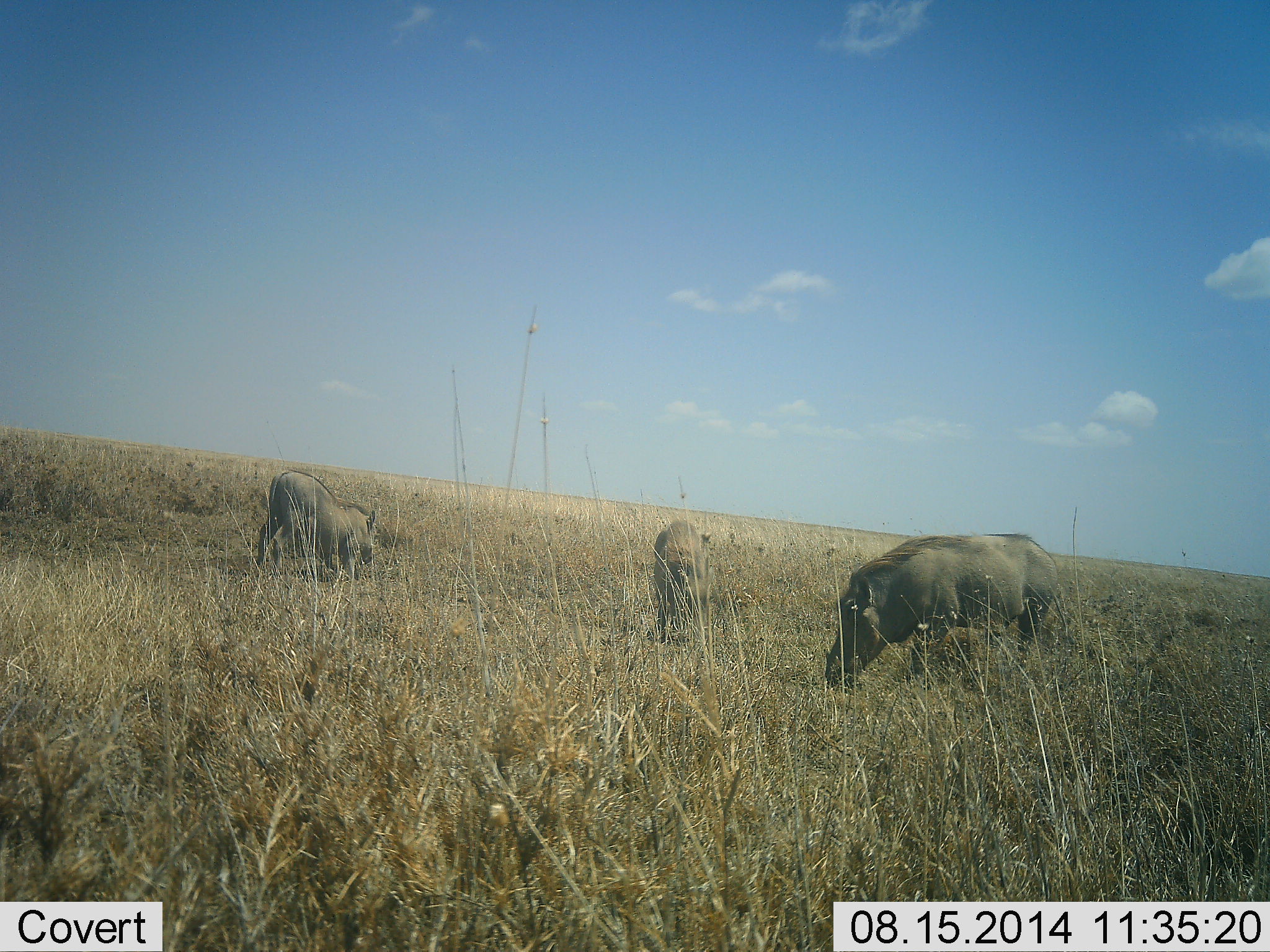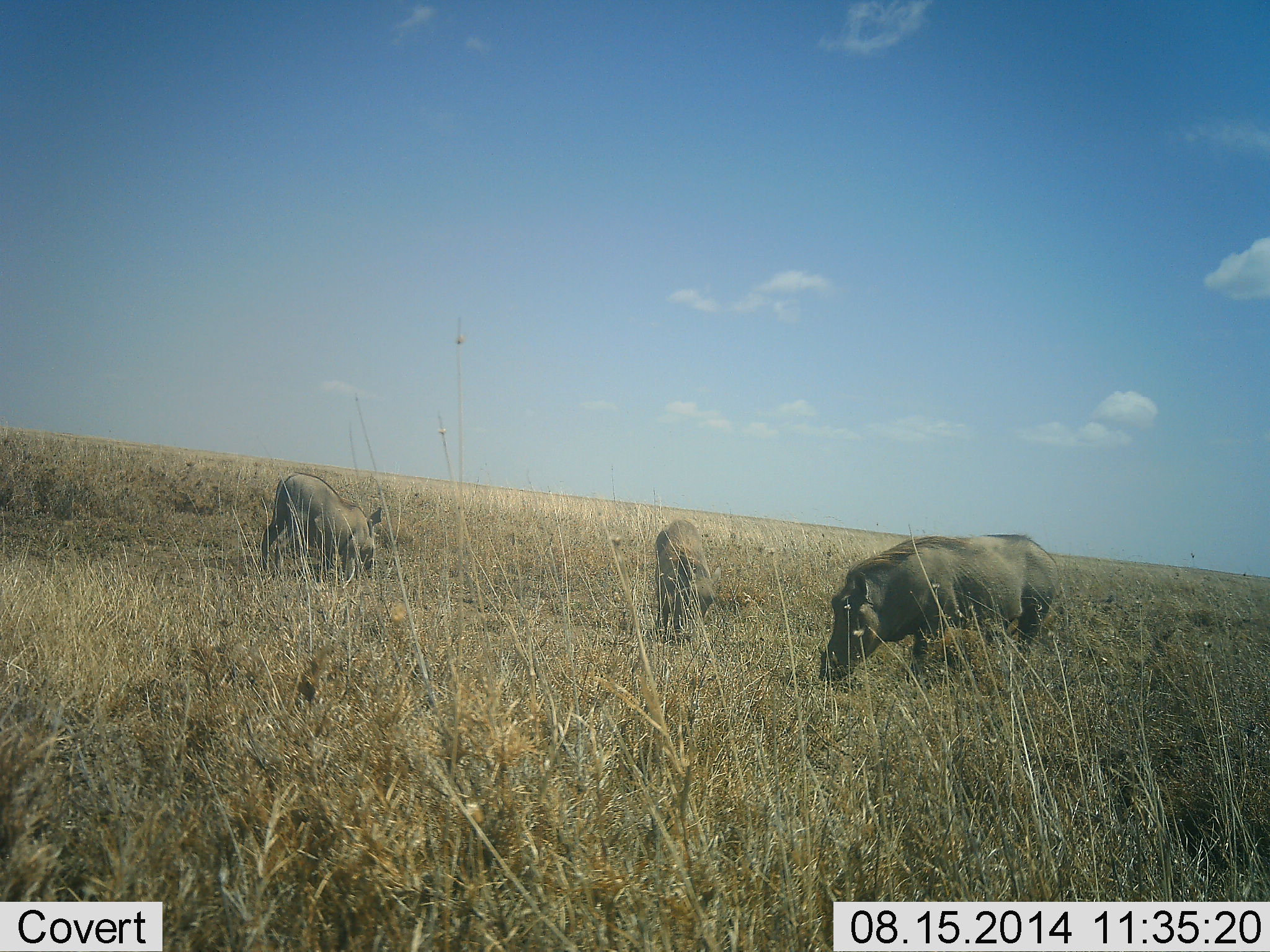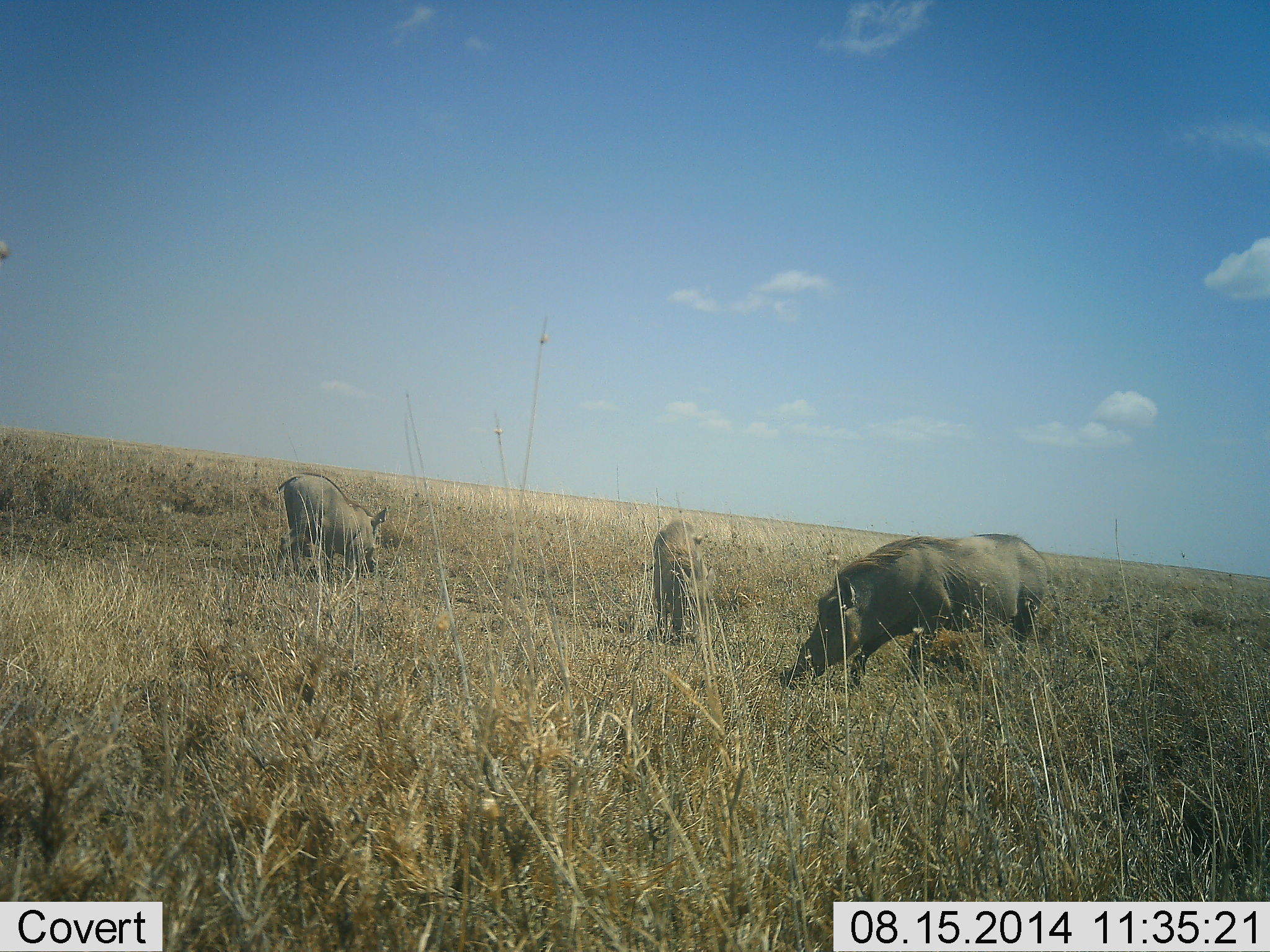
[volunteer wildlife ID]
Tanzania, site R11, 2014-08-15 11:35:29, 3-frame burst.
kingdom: Animalia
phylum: Chordata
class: Mammalia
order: Artiodactyla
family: Suidae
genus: Phacochoerus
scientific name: Phacochoerus africanus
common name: warthog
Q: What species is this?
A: Warthog (Phacochoerus africanus).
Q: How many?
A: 3.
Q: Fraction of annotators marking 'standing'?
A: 0%.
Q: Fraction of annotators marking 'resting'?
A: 10%.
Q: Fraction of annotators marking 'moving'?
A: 0%.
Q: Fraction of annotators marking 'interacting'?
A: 0%.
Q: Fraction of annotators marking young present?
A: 20%.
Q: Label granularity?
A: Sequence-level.